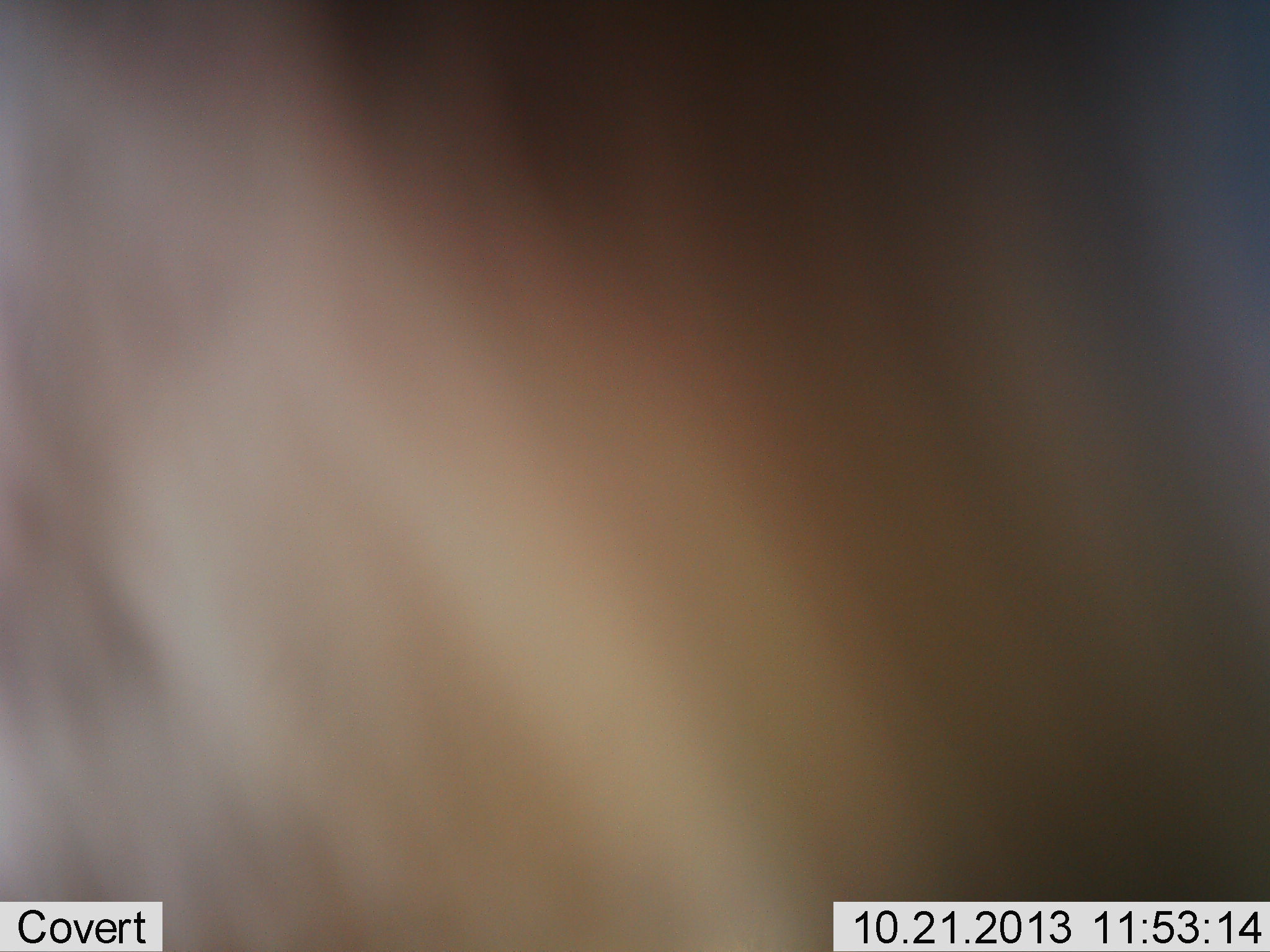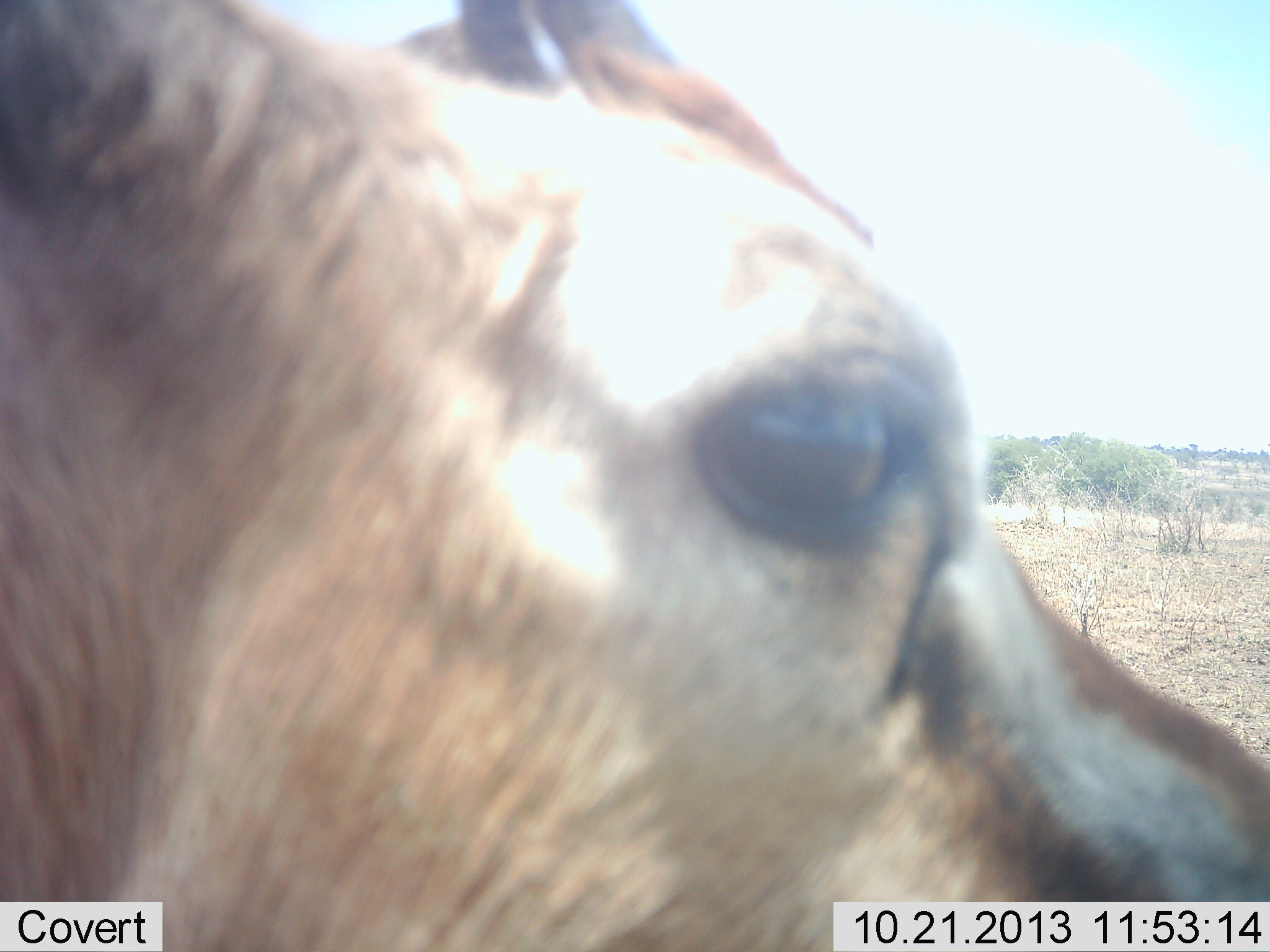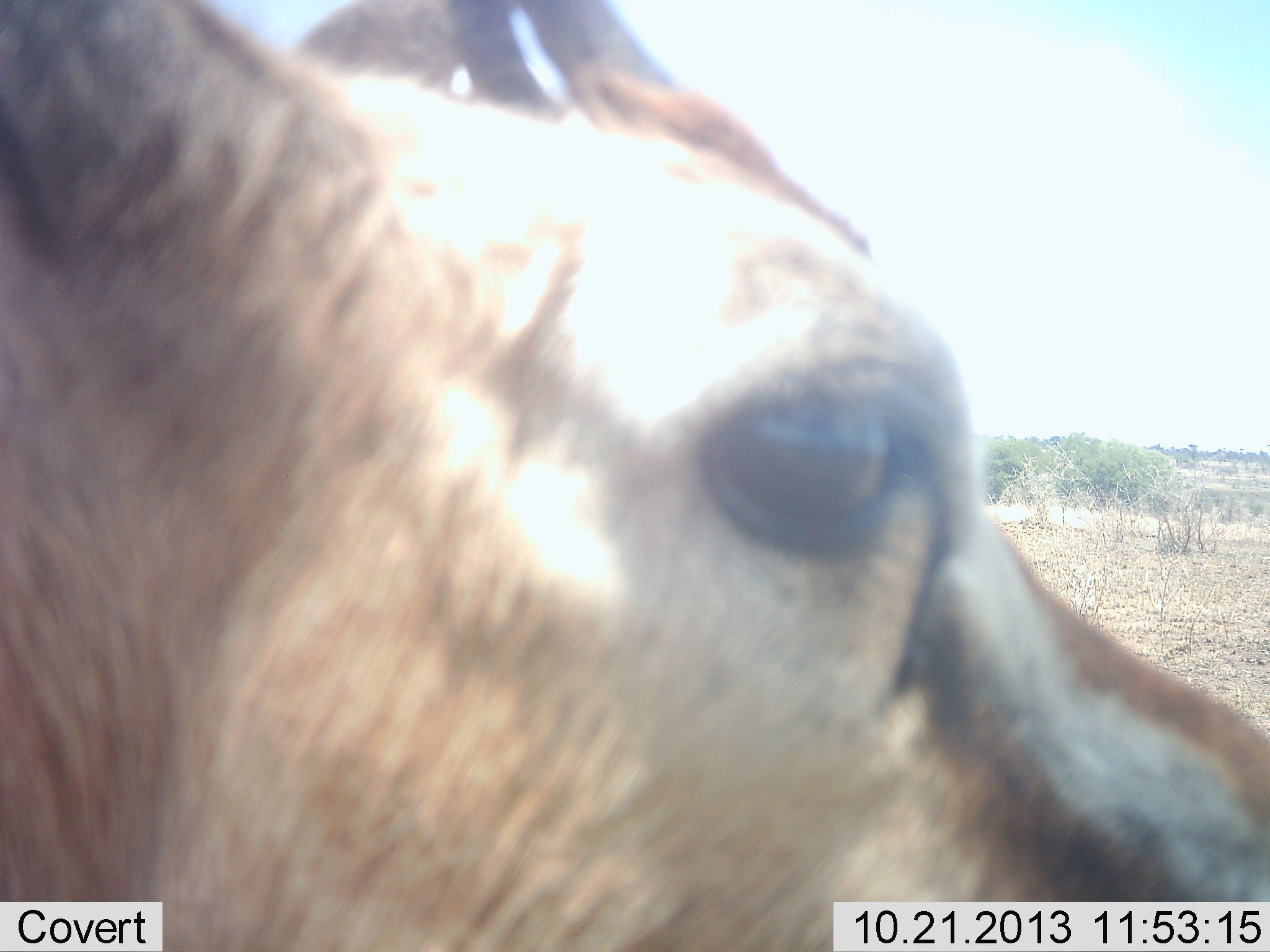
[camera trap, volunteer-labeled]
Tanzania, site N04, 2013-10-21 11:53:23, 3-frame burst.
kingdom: Animalia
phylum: Chordata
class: Mammalia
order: Artiodactyla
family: Bovidae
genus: Eudorcas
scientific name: Eudorcas thomsonii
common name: thomson's gazelle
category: gazellethomsons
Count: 1.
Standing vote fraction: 85%.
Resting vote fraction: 0%.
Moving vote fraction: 15%.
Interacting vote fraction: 0%.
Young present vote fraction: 0%.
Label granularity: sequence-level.